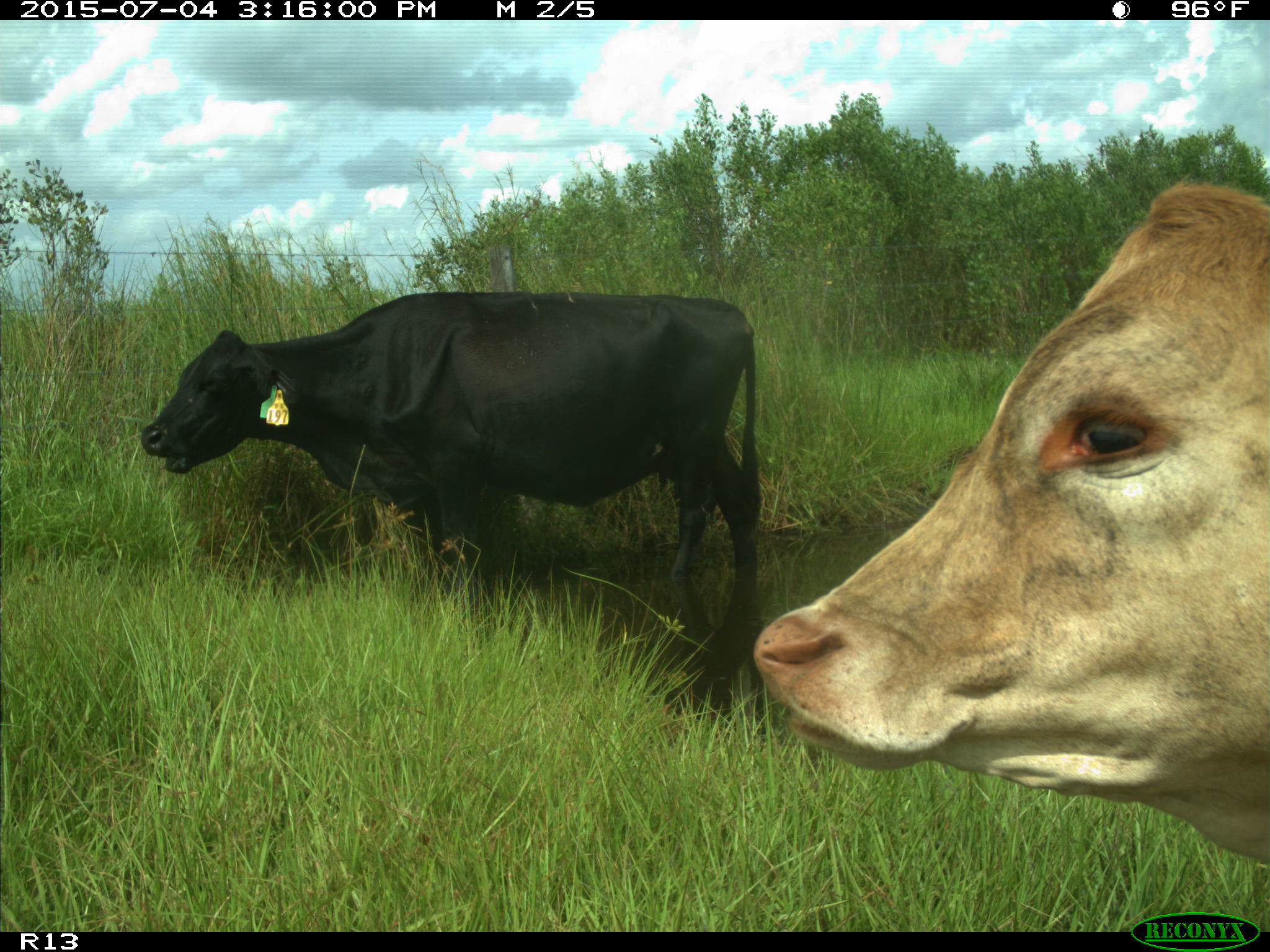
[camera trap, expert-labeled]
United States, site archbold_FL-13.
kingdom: Animalia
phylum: Chordata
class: Mammalia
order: Artiodactyla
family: Bovidae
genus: Bos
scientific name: Bos taurus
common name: domestic cow